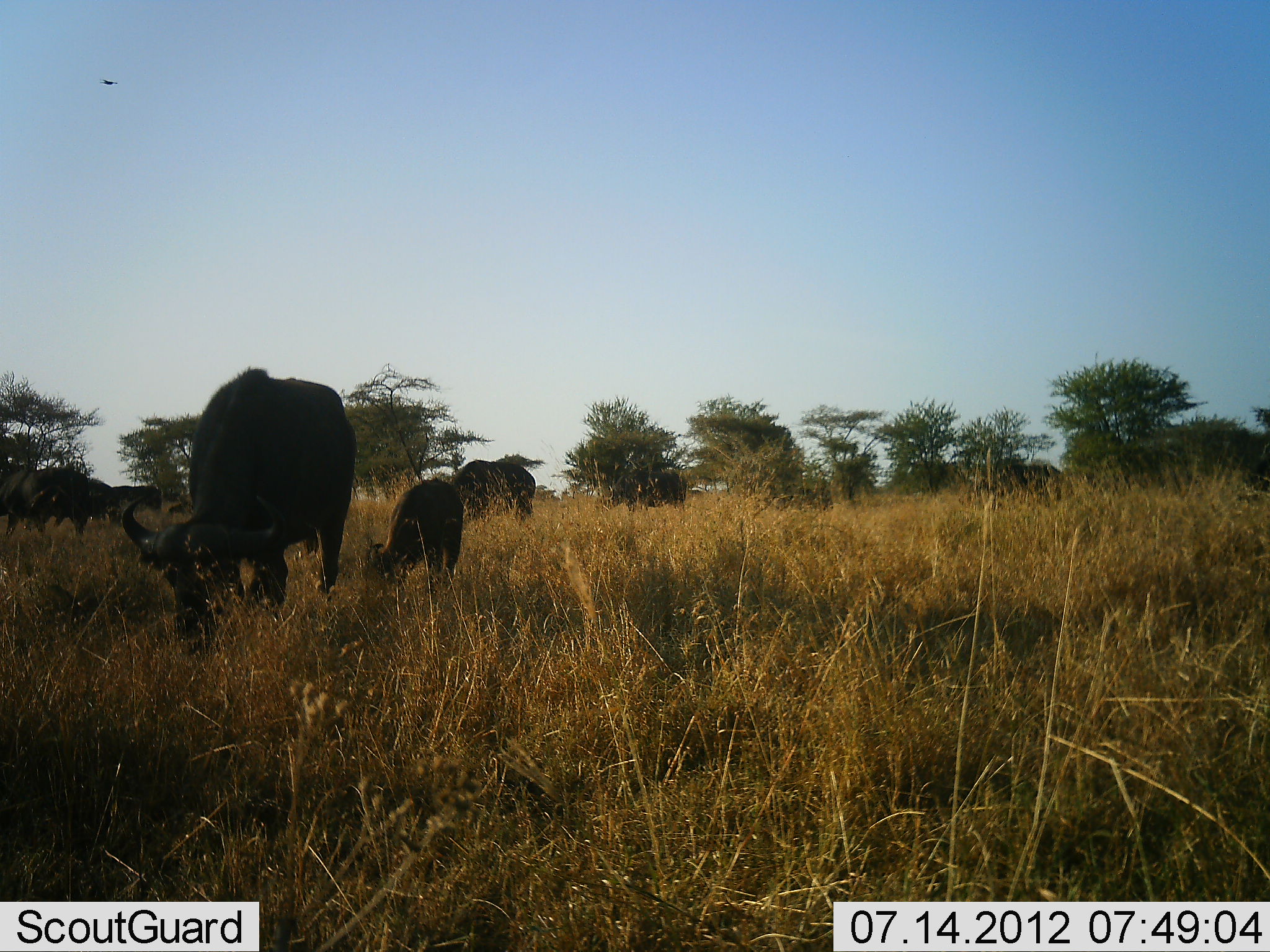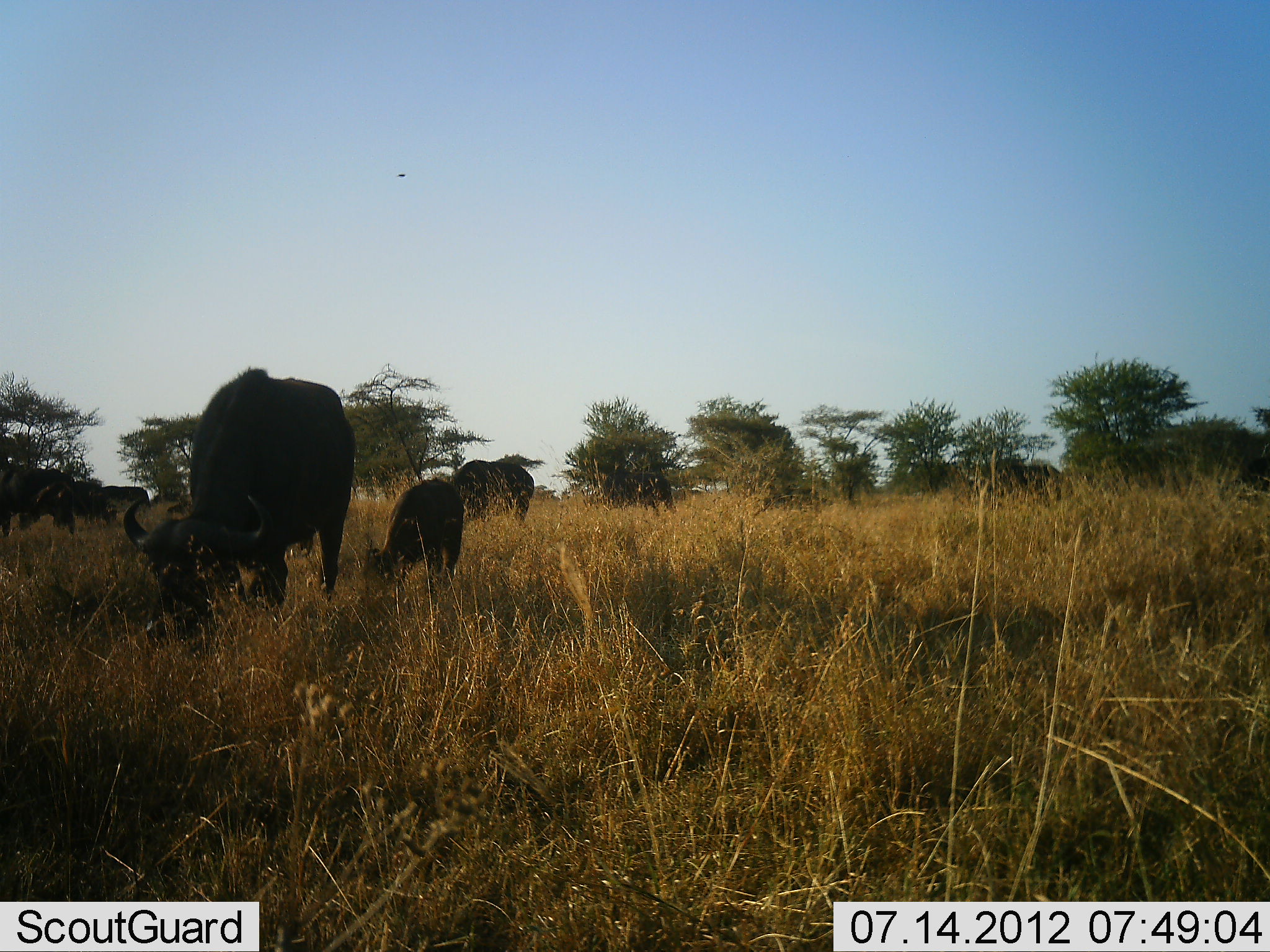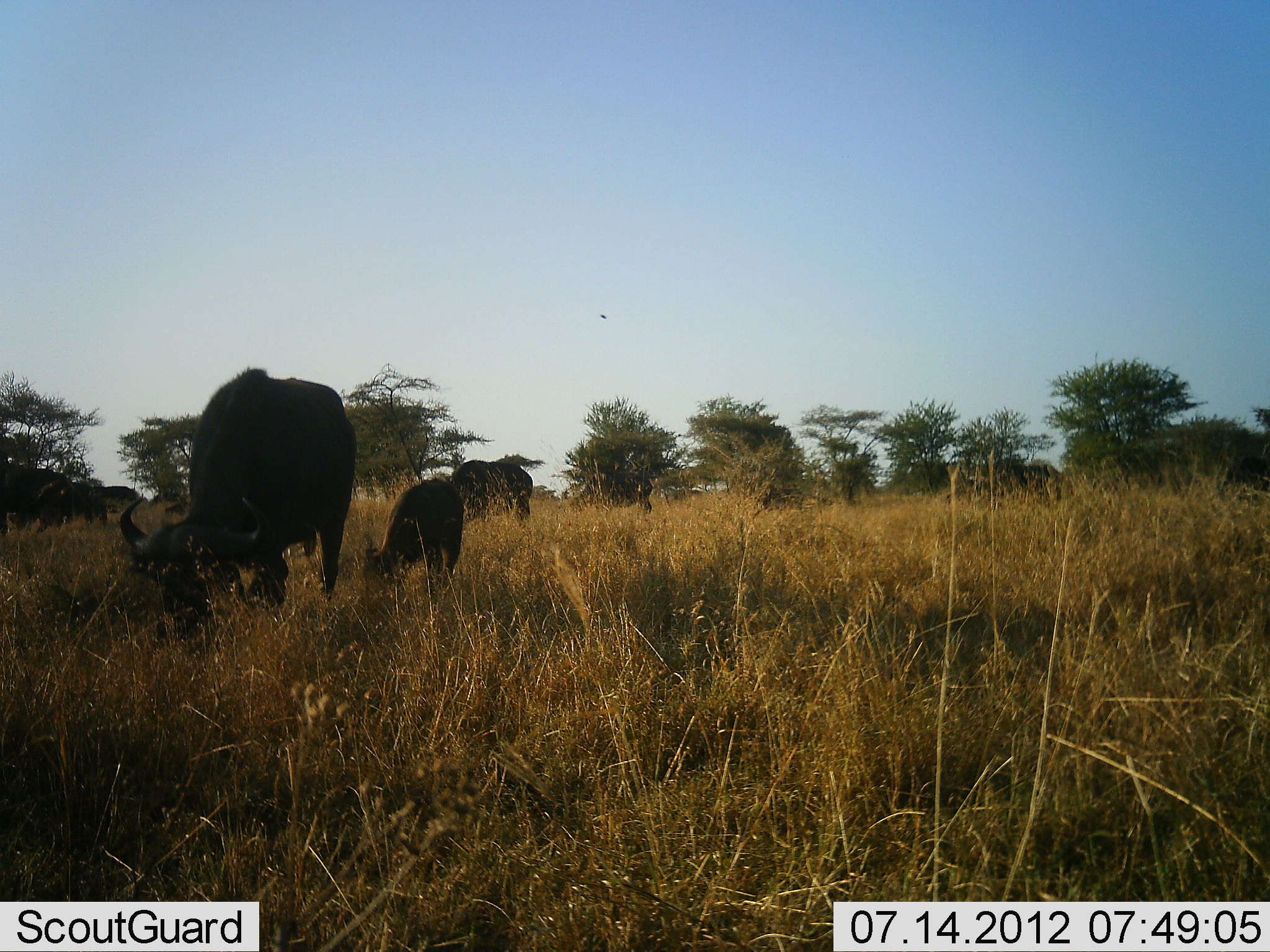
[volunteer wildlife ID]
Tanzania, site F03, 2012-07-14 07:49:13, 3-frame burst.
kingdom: Animalia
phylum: Chordata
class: Mammalia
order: Artiodactyla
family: Bovidae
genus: Syncerus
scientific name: Syncerus caffer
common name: cape buffalo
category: buffalo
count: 9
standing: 27%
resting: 0%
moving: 36%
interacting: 0%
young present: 55%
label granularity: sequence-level